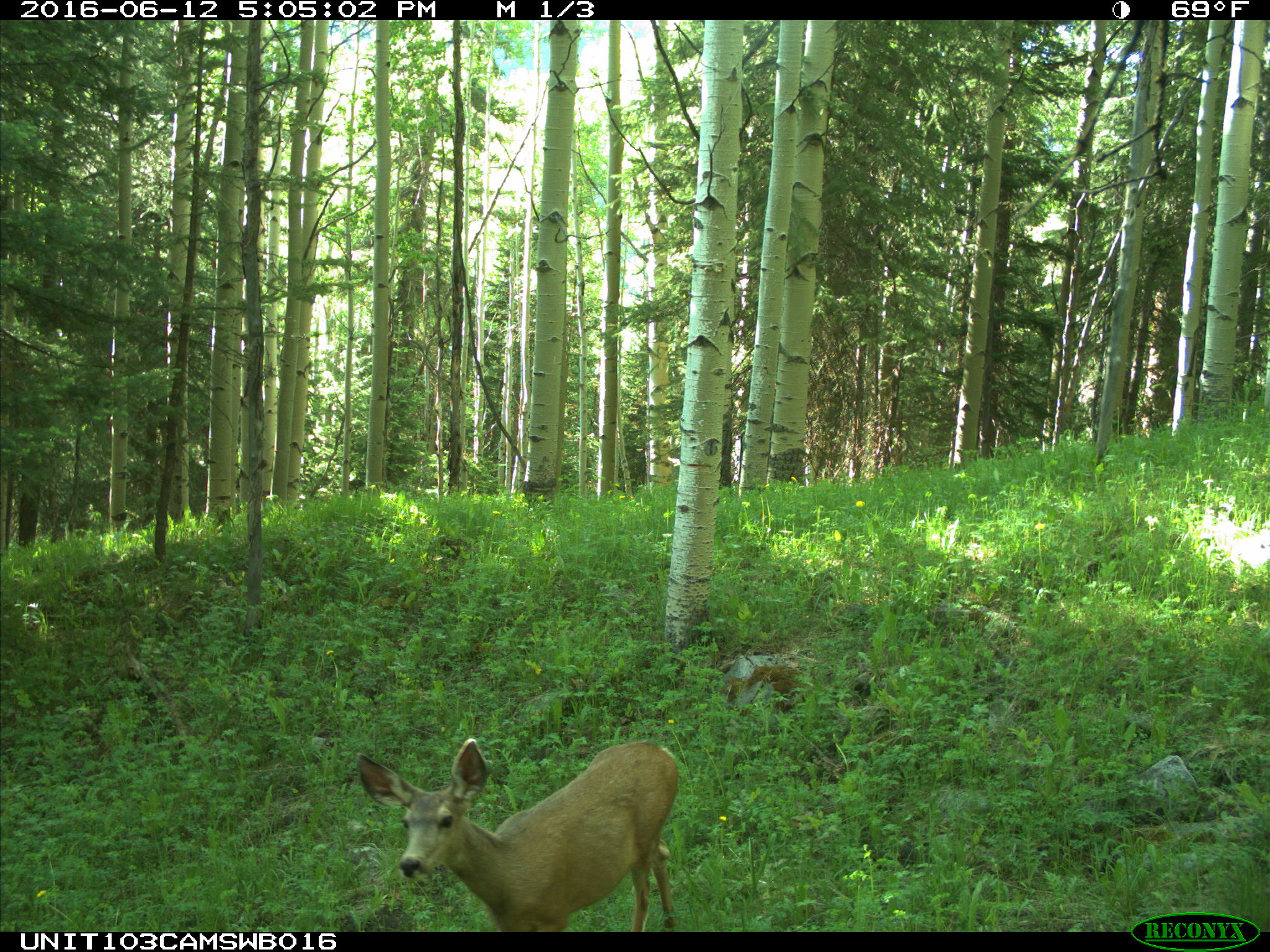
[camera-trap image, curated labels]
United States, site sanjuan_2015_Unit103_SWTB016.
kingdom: Animalia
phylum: Chordata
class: Mammalia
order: Artiodactyla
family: Cervidae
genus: Odocoileus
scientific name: Odocoileus hemionus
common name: mule deer